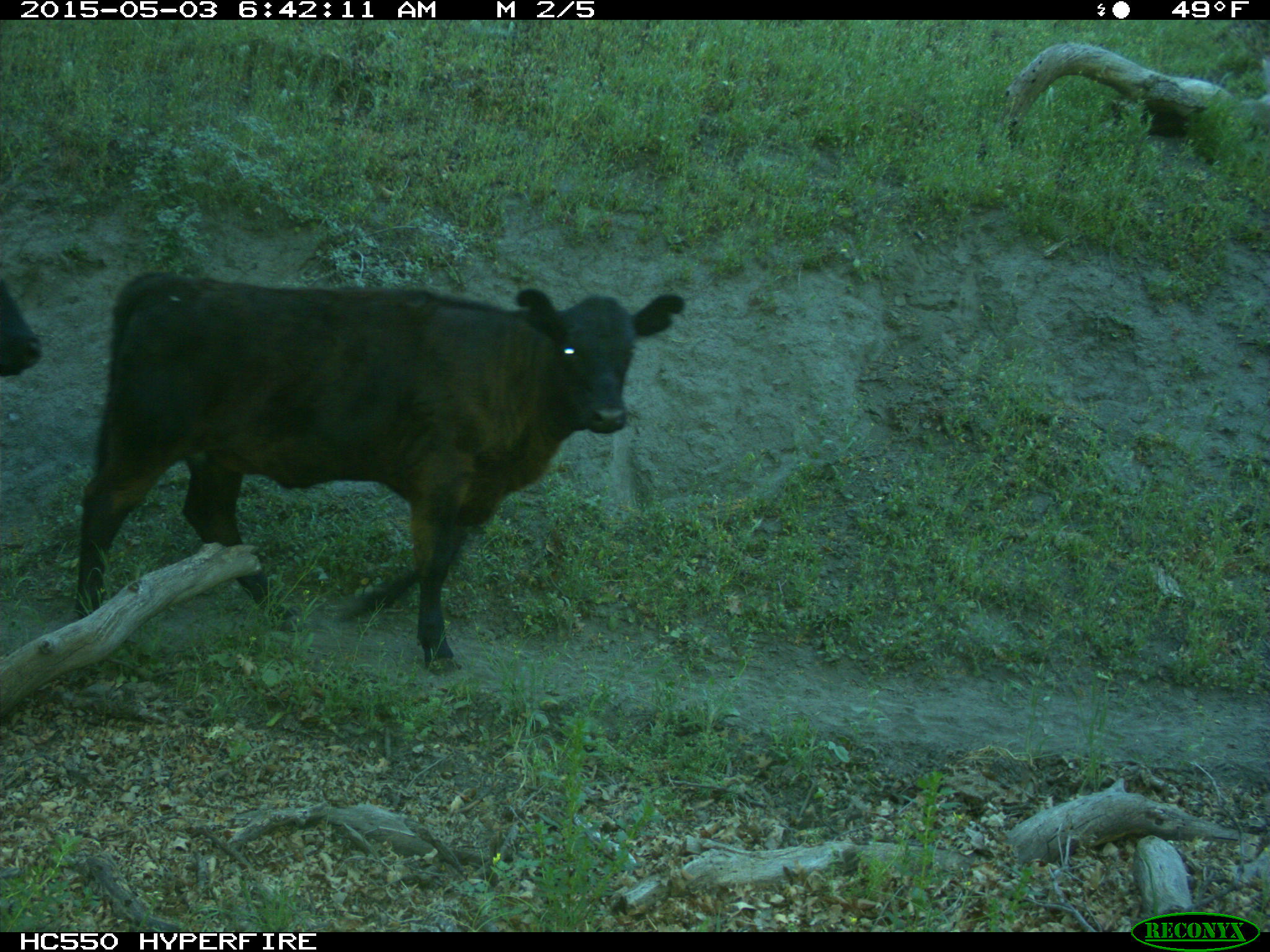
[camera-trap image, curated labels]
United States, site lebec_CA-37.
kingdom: Animalia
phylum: Chordata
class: Mammalia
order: Artiodactyla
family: Bovidae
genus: Bos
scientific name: Bos taurus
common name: domestic cow